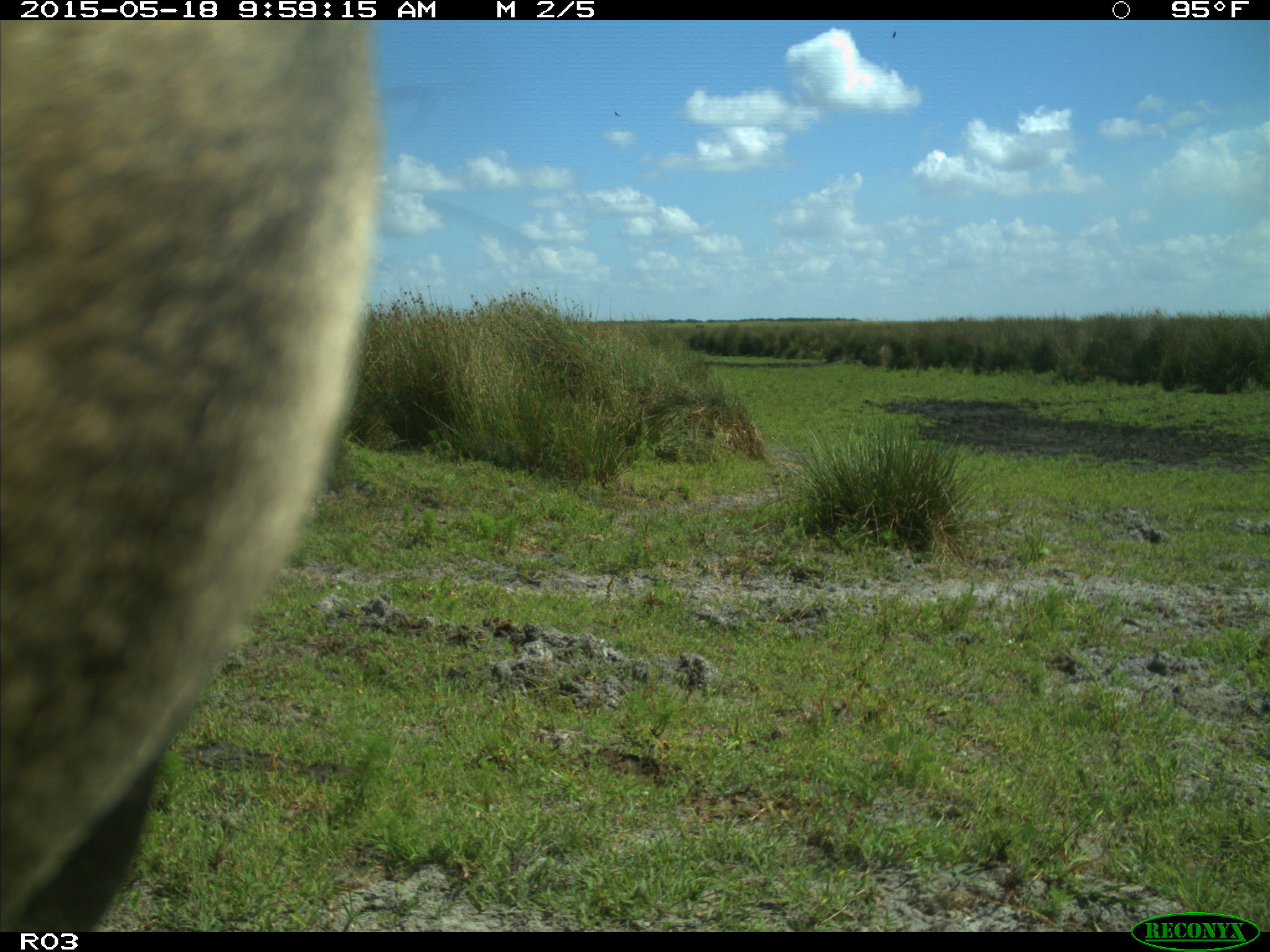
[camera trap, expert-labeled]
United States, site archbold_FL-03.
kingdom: Animalia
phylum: Chordata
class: Mammalia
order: Artiodactyla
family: Bovidae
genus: Bos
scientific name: Bos taurus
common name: domestic cow